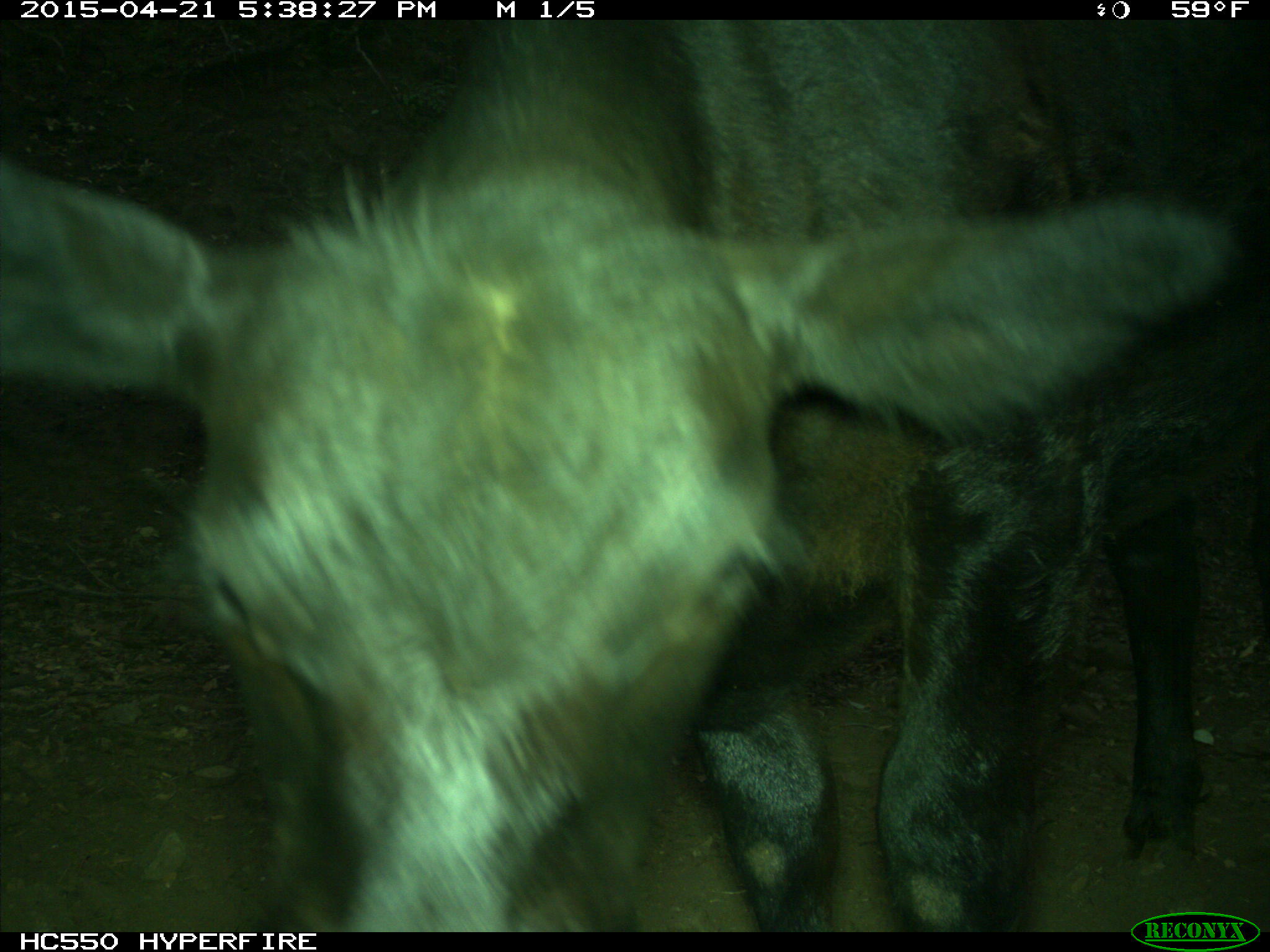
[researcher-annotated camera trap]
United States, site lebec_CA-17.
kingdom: Animalia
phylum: Chordata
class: Mammalia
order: Artiodactyla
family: Bovidae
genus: Bos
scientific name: Bos taurus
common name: domestic cow